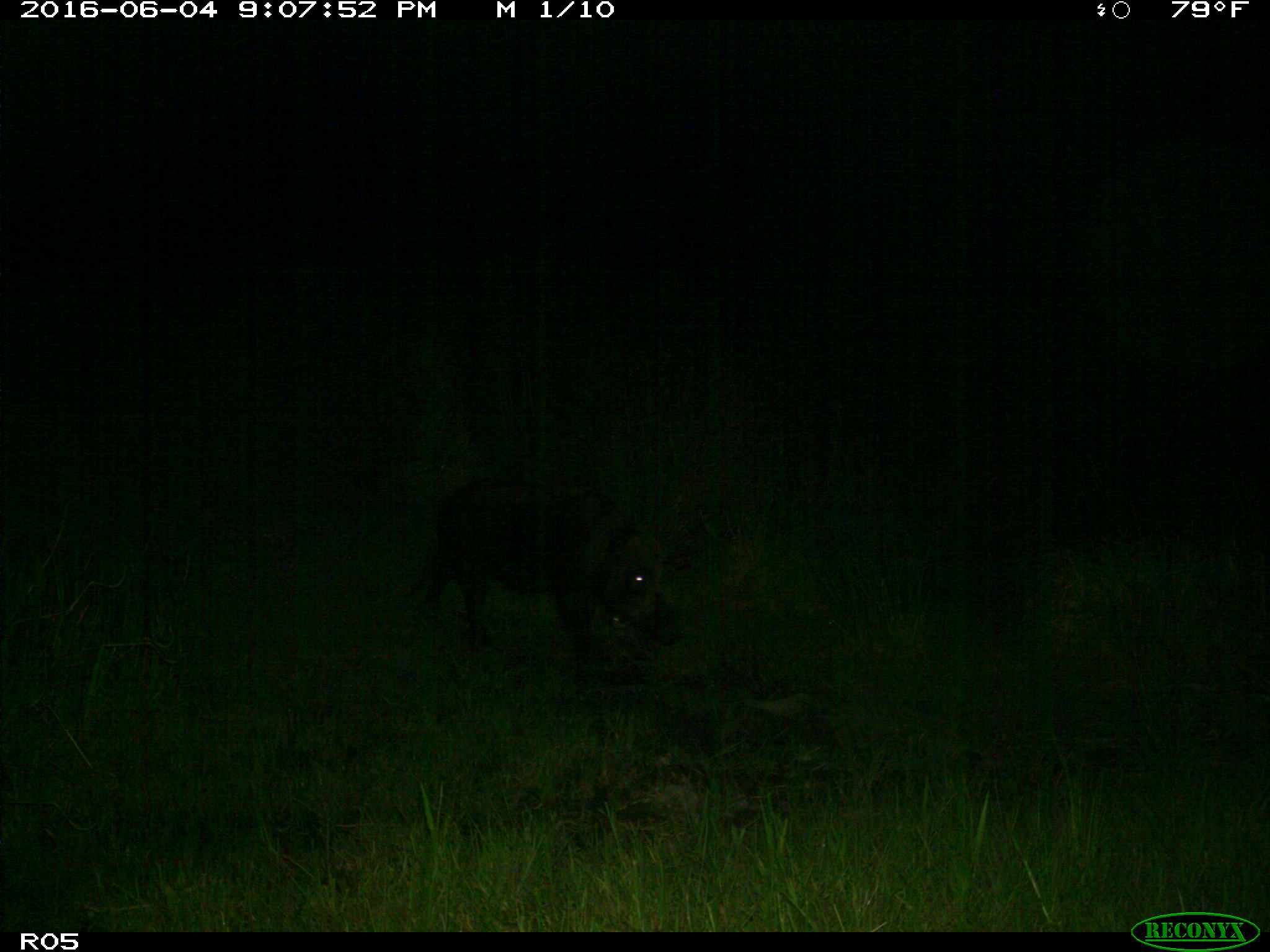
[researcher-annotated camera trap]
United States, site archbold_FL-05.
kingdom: Animalia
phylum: Chordata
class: Mammalia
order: Artiodactyla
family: Suidae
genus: Sus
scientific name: Sus scrofa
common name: wild boar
Sus scrofa (wild boar).